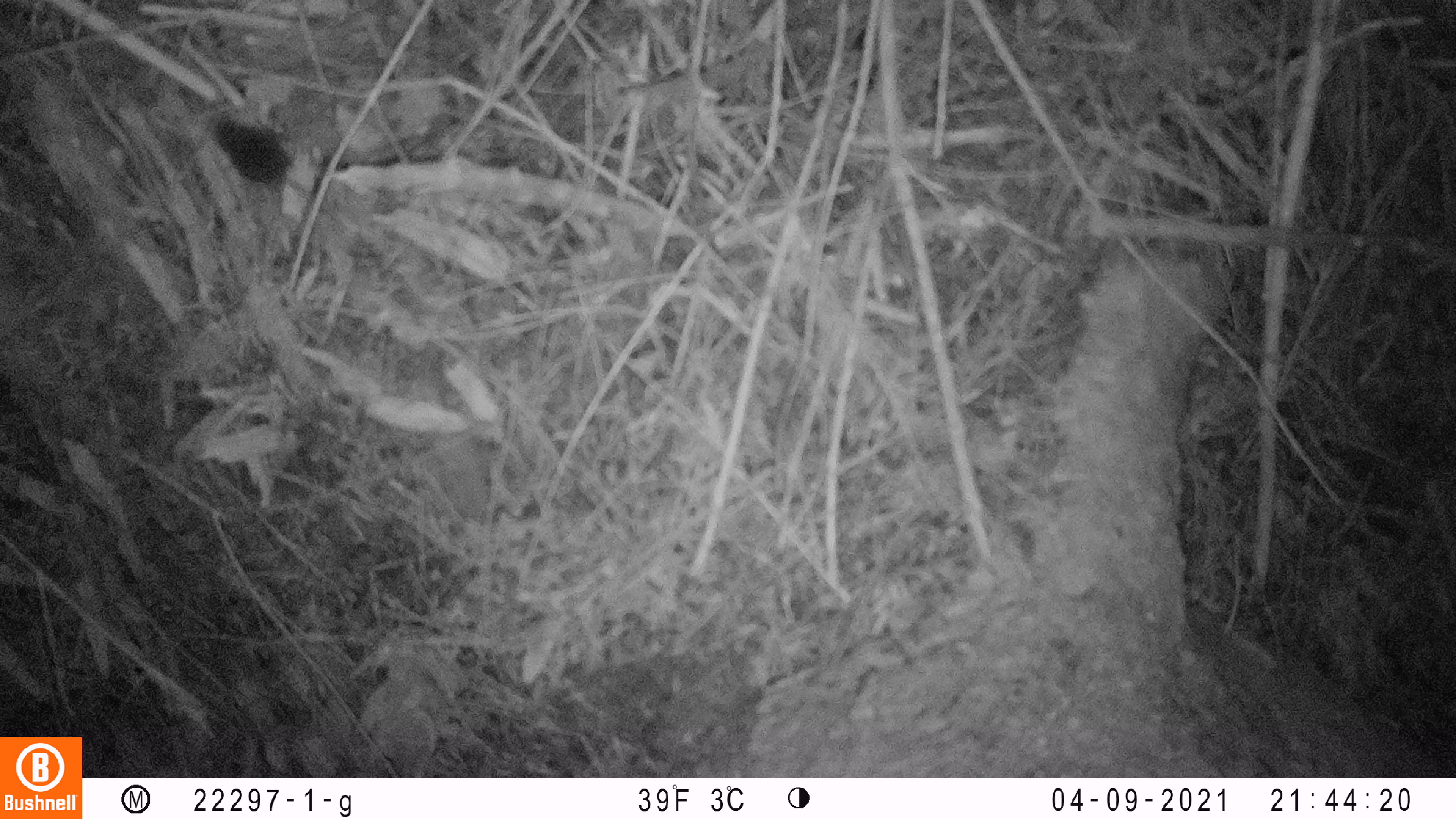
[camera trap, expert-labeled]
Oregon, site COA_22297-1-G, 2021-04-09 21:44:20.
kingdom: Animalia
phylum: Chordata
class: Mammalia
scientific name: Mammalia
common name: small mammal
Small mammal (Mammalia).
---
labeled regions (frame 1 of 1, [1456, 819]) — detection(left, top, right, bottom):
small mammal: detection(169, 85, 420, 269)